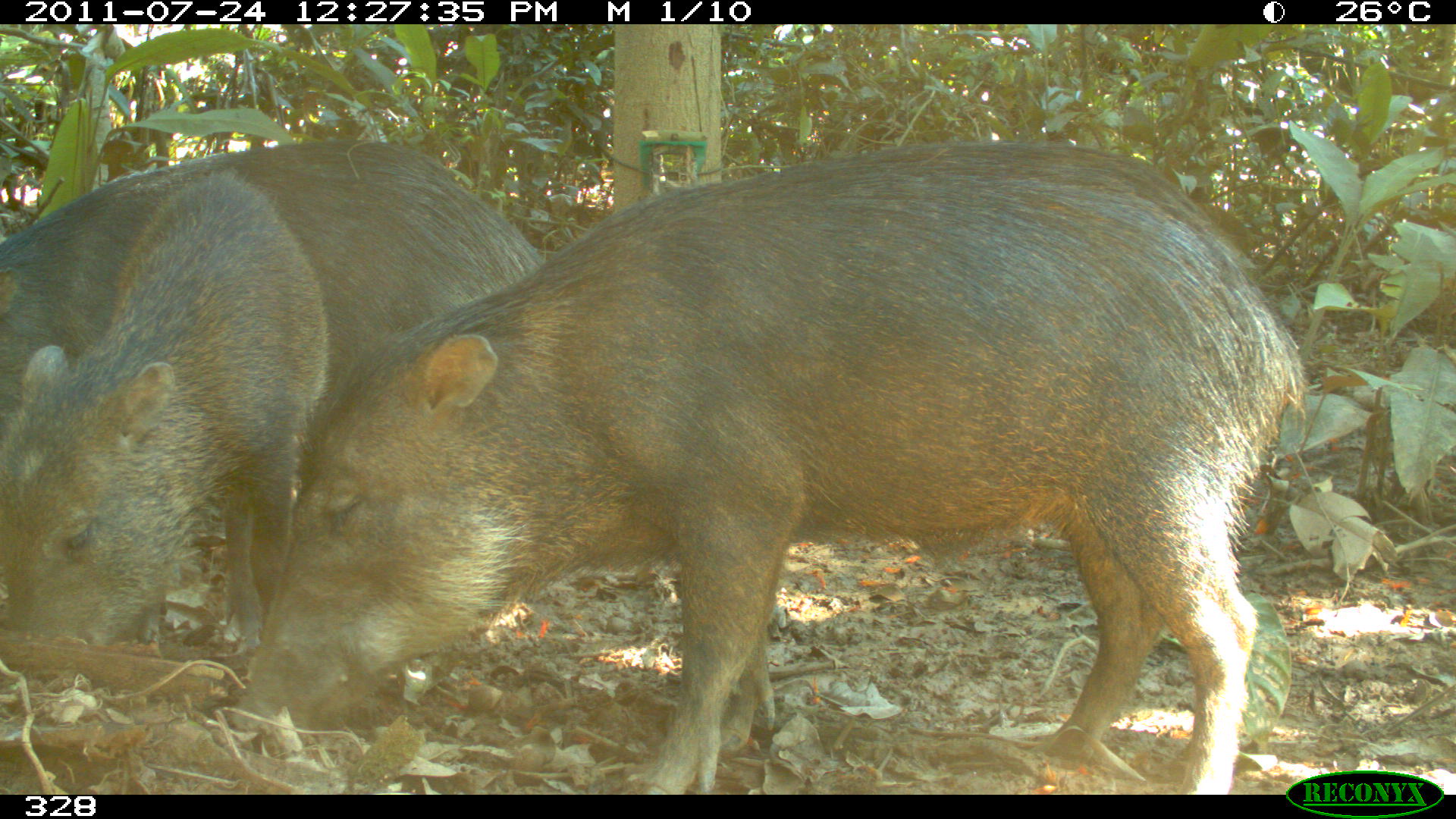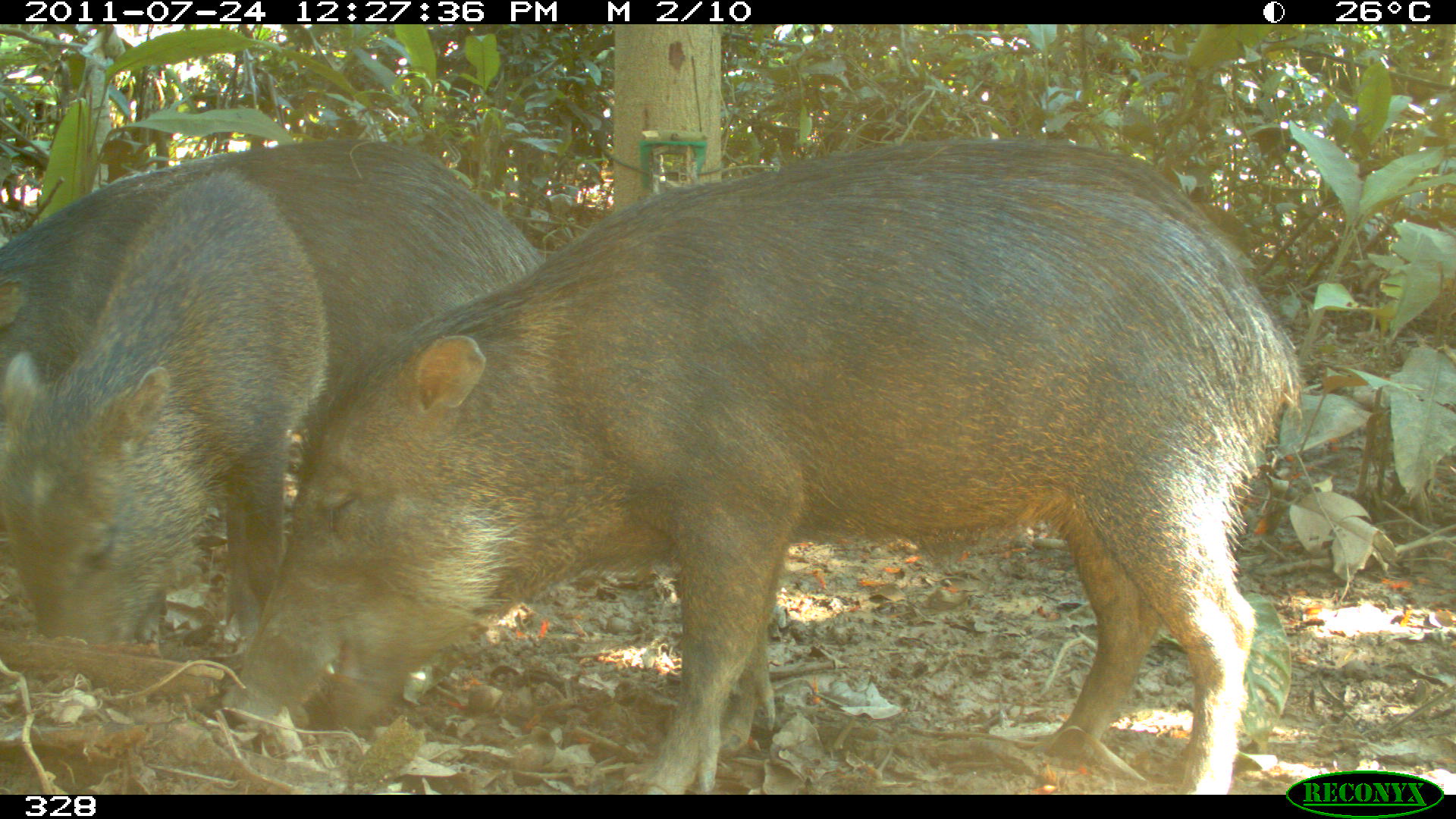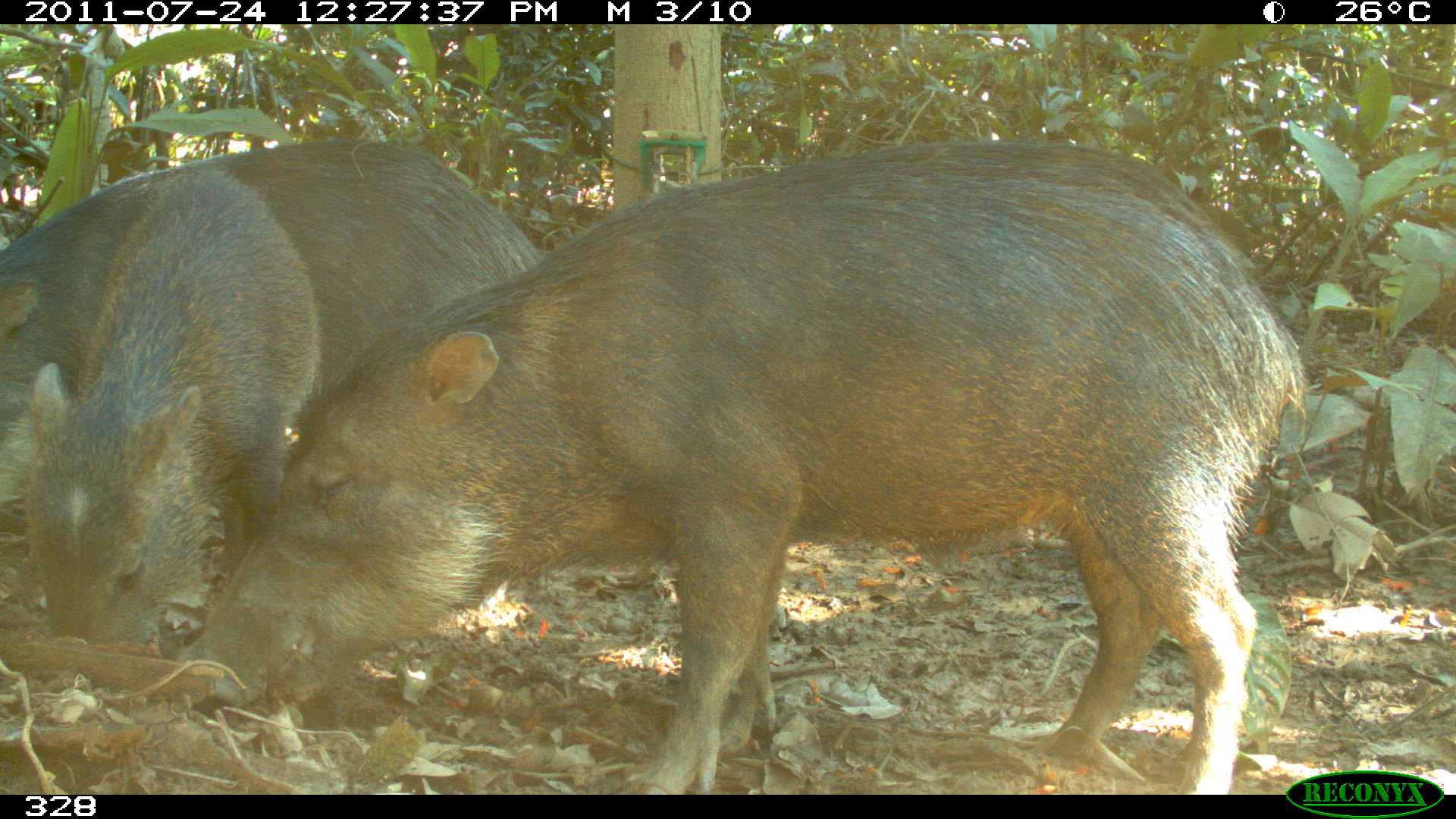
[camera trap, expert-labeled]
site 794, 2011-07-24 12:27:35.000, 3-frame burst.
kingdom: Animalia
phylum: Chordata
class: Mammalia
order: Artiodactyla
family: Tayassuidae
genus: Tayassu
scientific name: Tayassu pecari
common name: white-lipped peccary